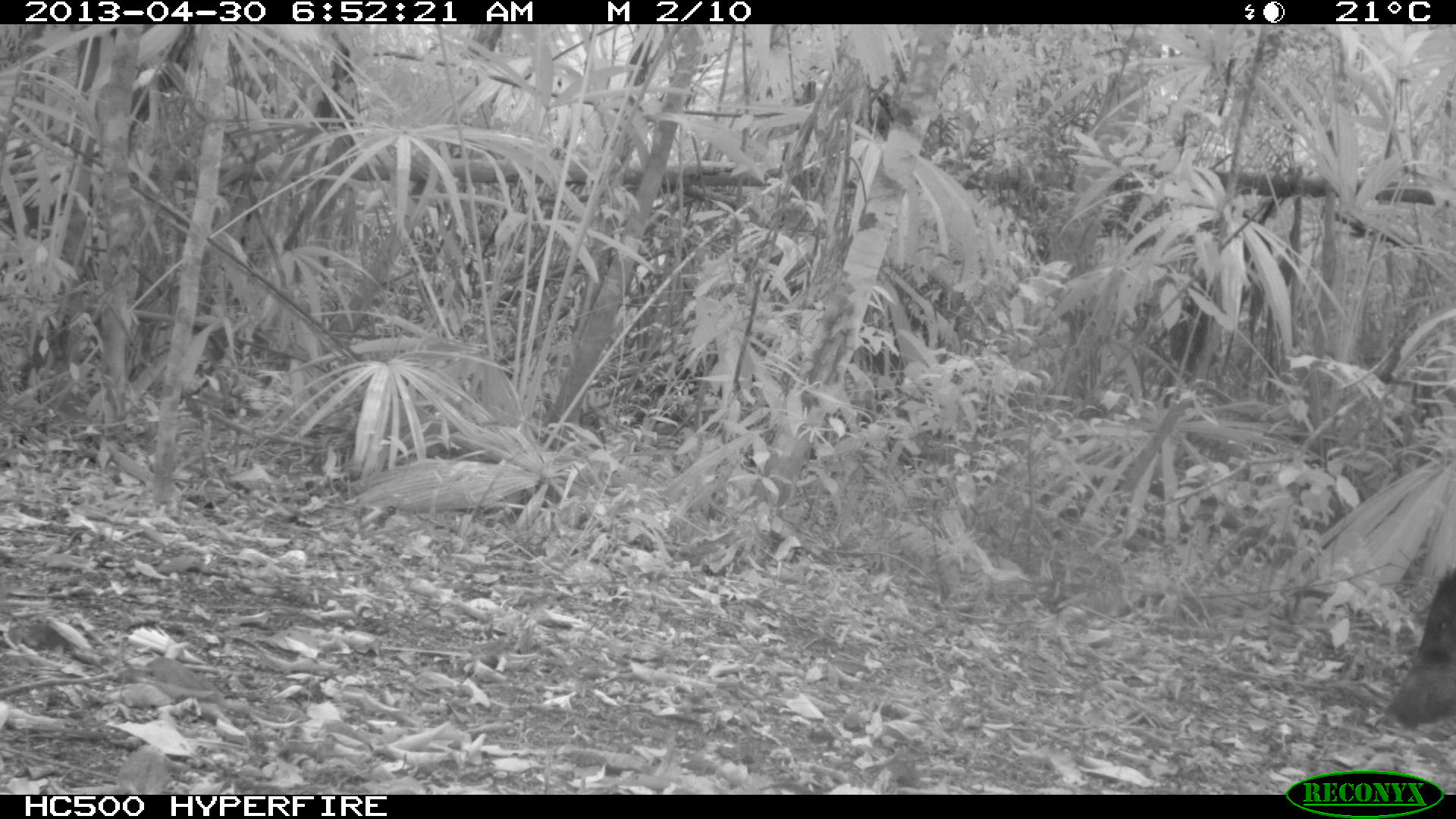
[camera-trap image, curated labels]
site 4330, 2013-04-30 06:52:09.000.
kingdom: Animalia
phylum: Chordata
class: Mammalia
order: Artiodactyla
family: Tayassuidae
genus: Tayassu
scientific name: Tayassu pecari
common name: white-lipped peccary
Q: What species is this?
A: Tayassu pecari (white-lipped peccary).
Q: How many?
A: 5.